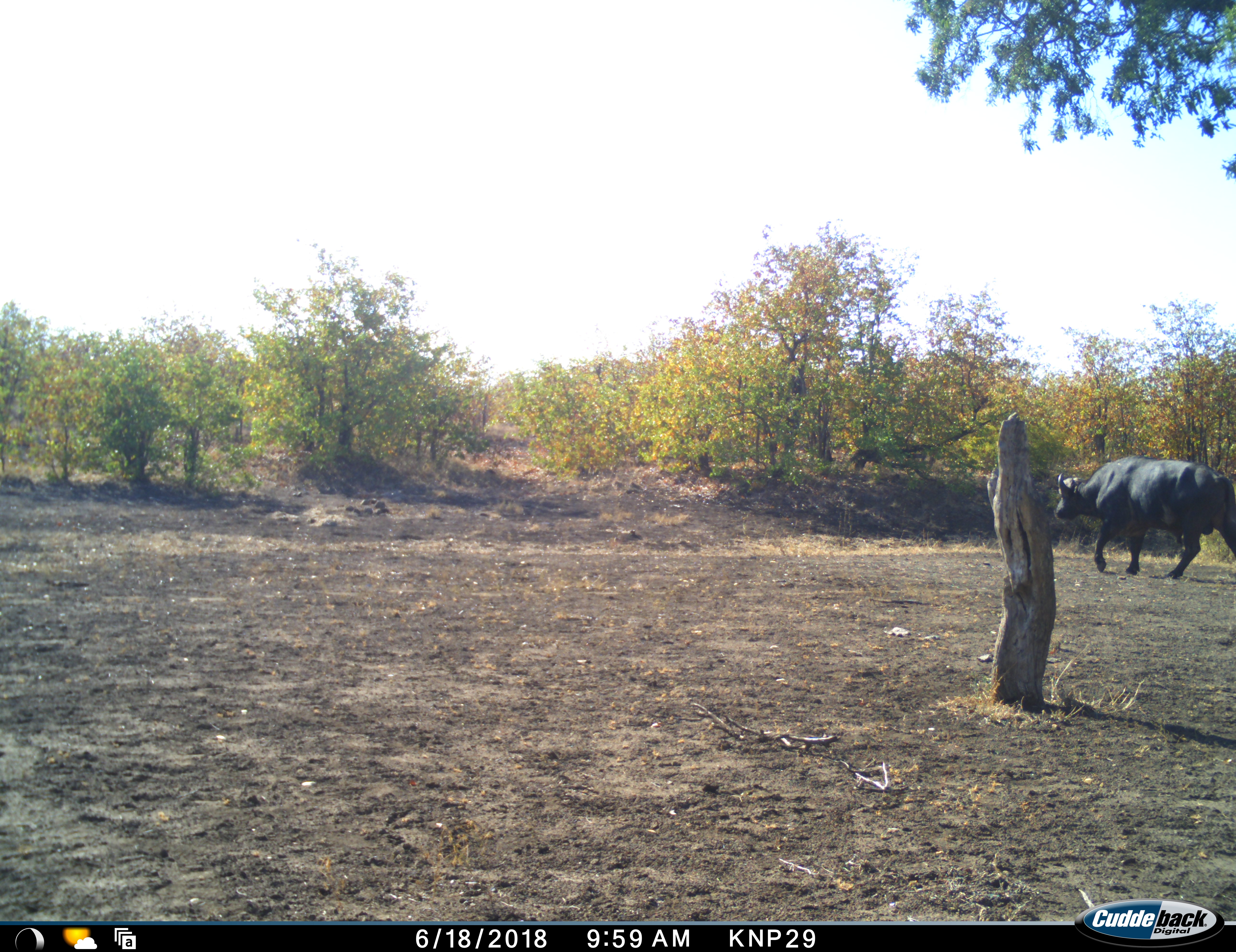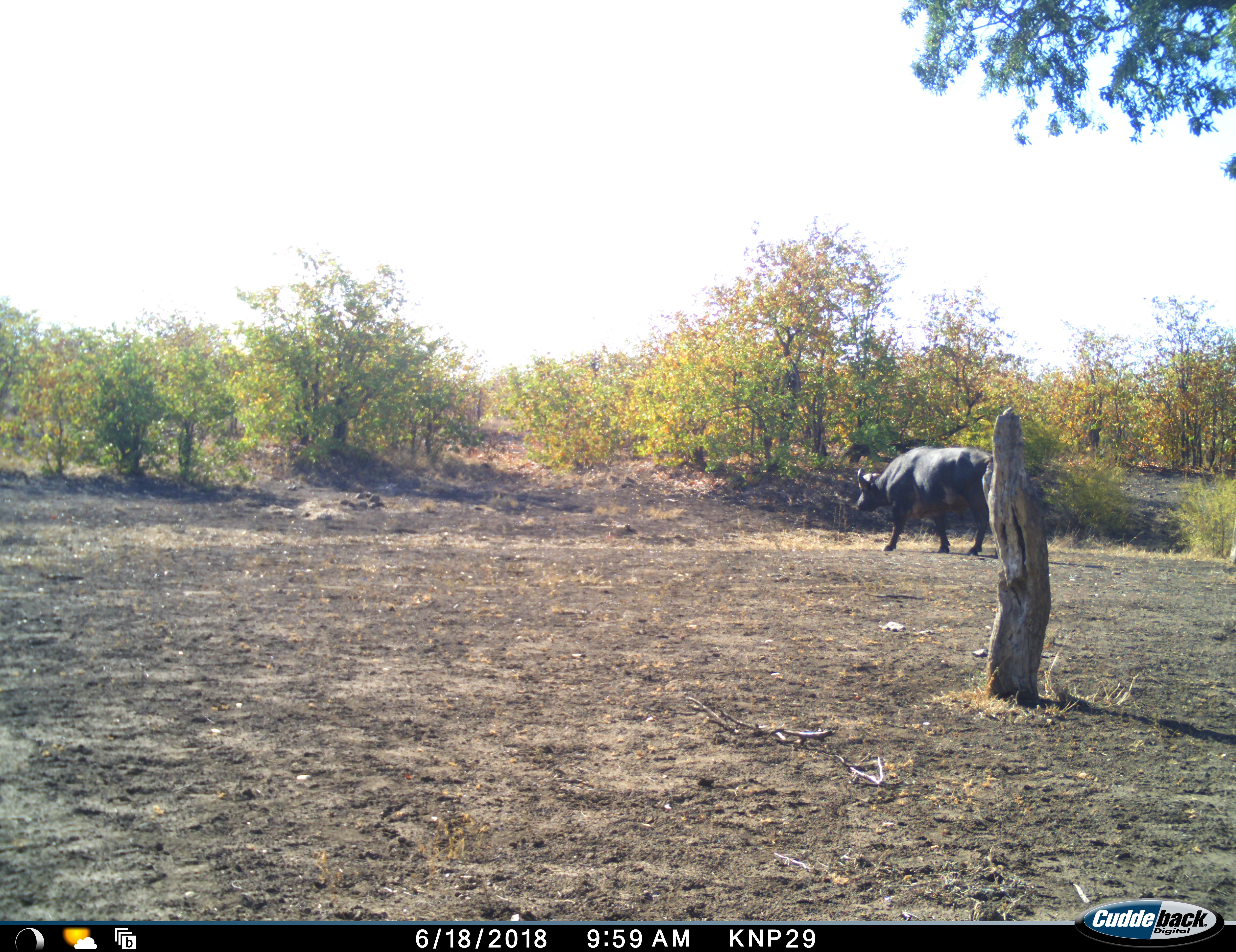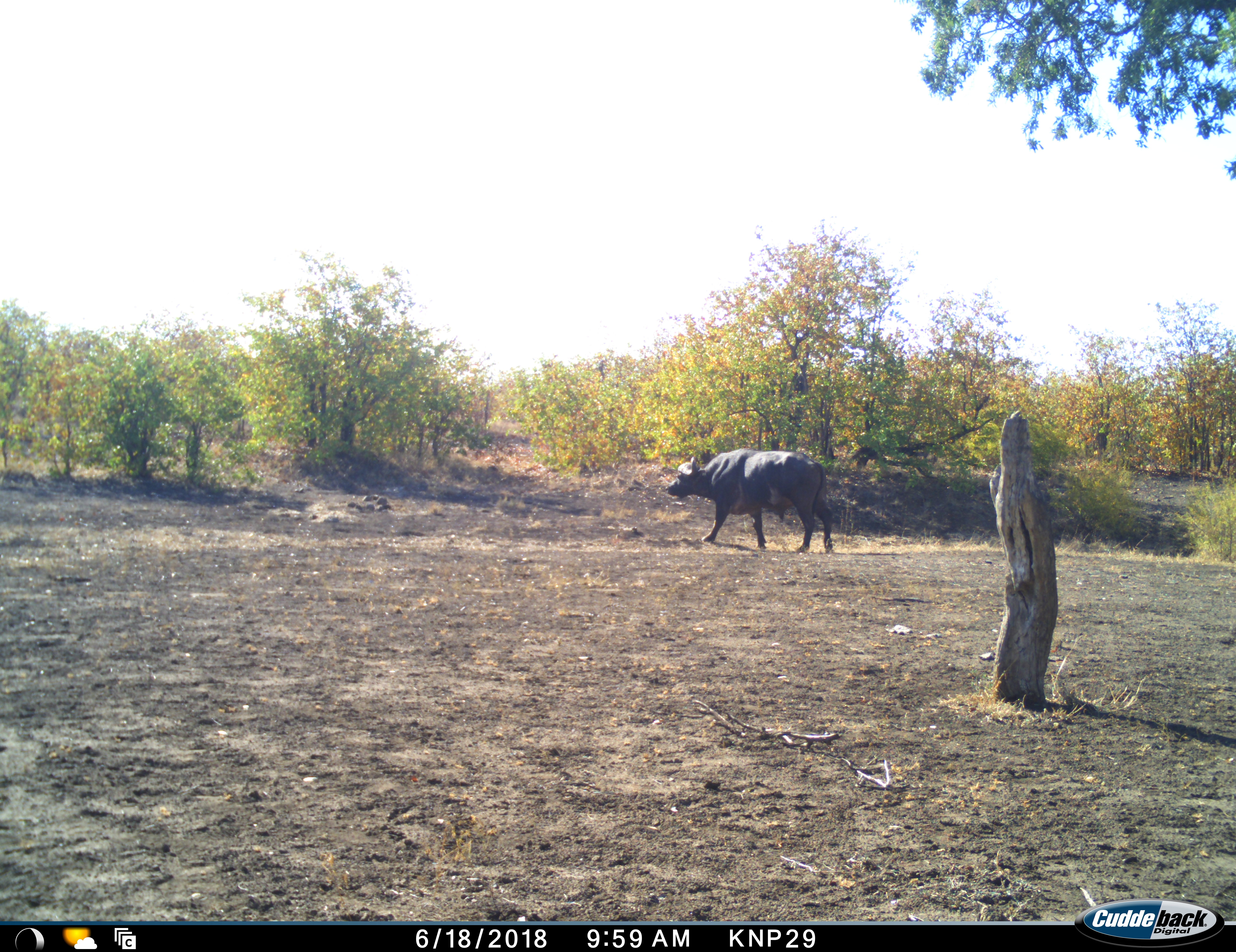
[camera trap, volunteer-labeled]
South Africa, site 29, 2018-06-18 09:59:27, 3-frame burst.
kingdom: Animalia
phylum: Chordata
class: Mammalia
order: Artiodactyla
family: Bovidae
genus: Syncerus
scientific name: Syncerus caffer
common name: cape buffalo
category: buffalo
Buffalo (cape buffalo) (Syncerus caffer), count 1. Behavior (volunteer vote fractions): standing 10%, resting 0%, moving 90%, interacting 0%. Young present (vote fraction): 0%. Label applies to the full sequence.